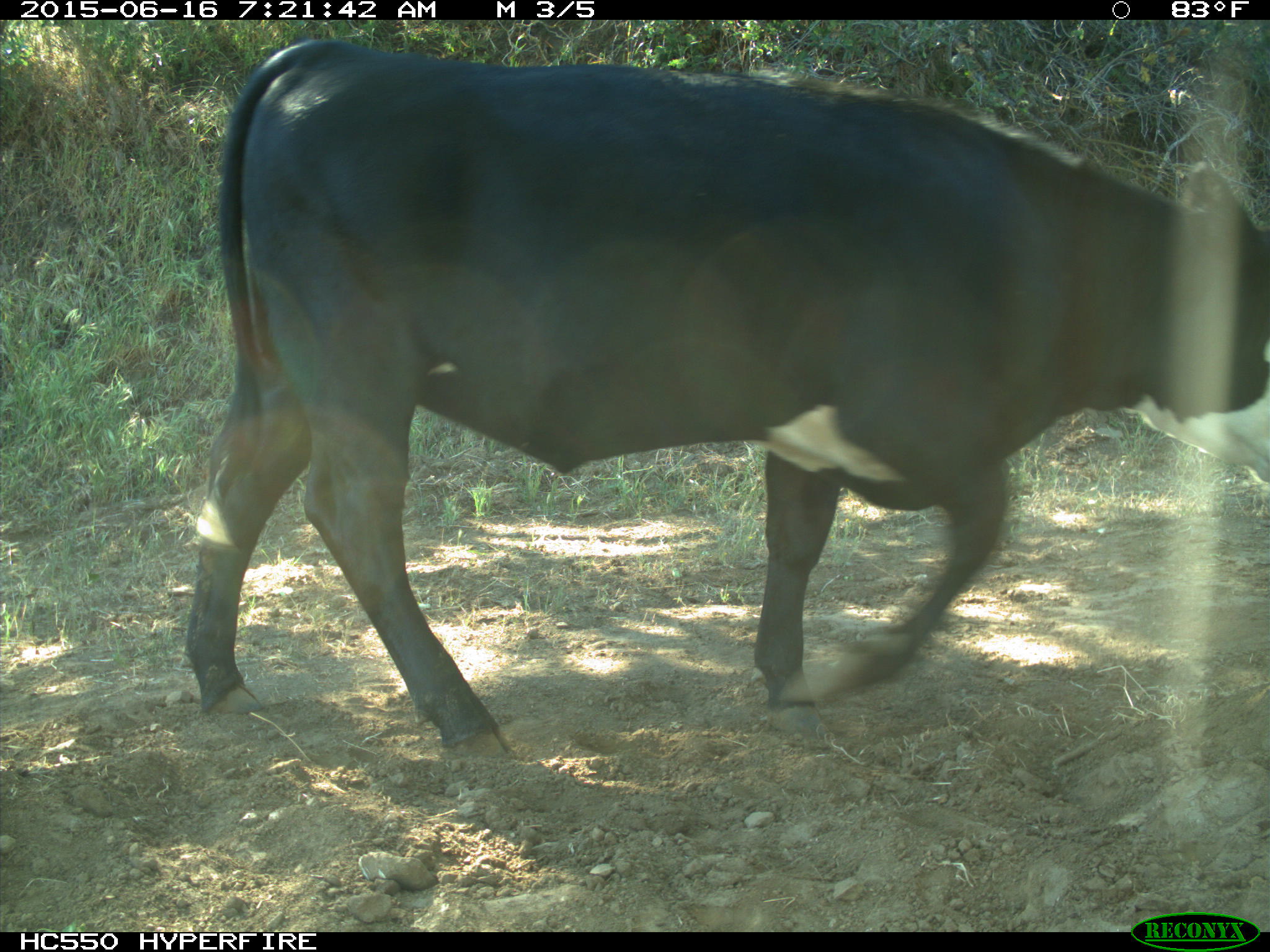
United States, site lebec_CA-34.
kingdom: Animalia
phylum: Chordata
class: Mammalia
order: Artiodactyla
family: Bovidae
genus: Bos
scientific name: Bos taurus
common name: domestic cow